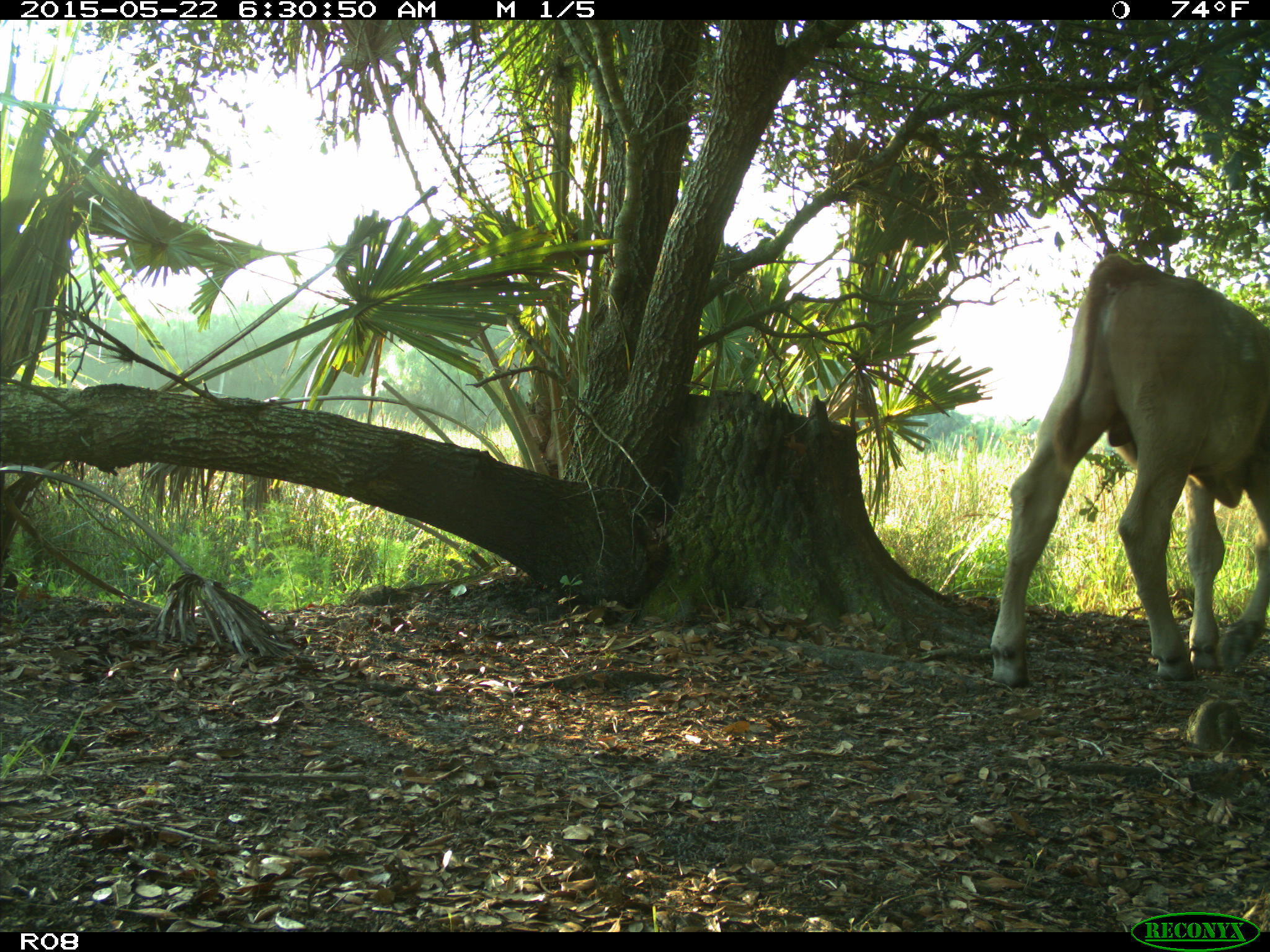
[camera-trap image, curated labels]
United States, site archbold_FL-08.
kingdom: Animalia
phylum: Chordata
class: Mammalia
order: Artiodactyla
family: Bovidae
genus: Bos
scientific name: Bos taurus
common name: domestic cow